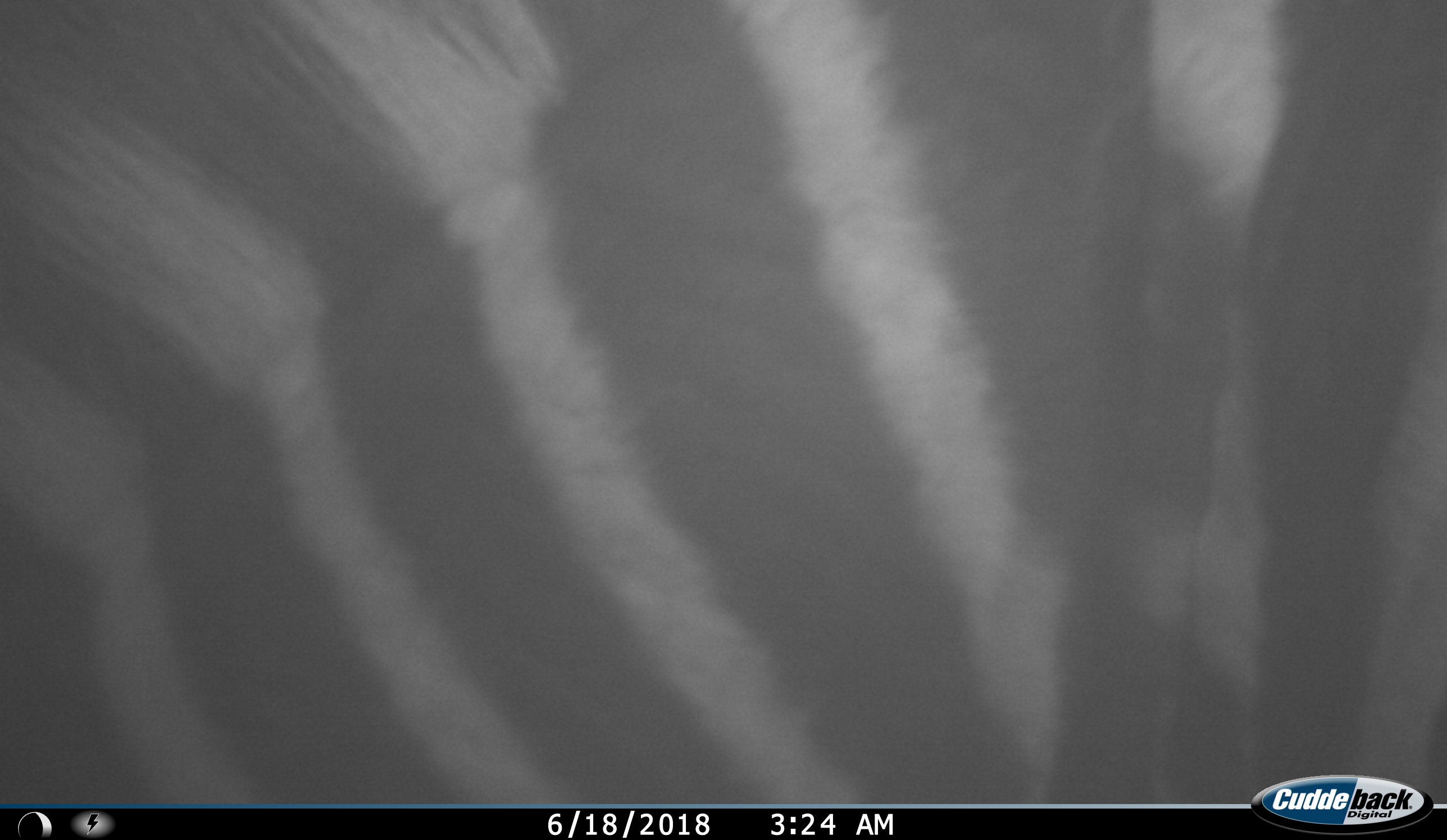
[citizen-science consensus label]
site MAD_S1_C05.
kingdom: Animalia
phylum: Chordata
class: Mammalia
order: Perissodactyla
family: Equidae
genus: Equus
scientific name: Equus quagga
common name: plains zebra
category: zebraplains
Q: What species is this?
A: Zebraplains (plains zebra) (Equus quagga).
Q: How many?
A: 1.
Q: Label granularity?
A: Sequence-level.